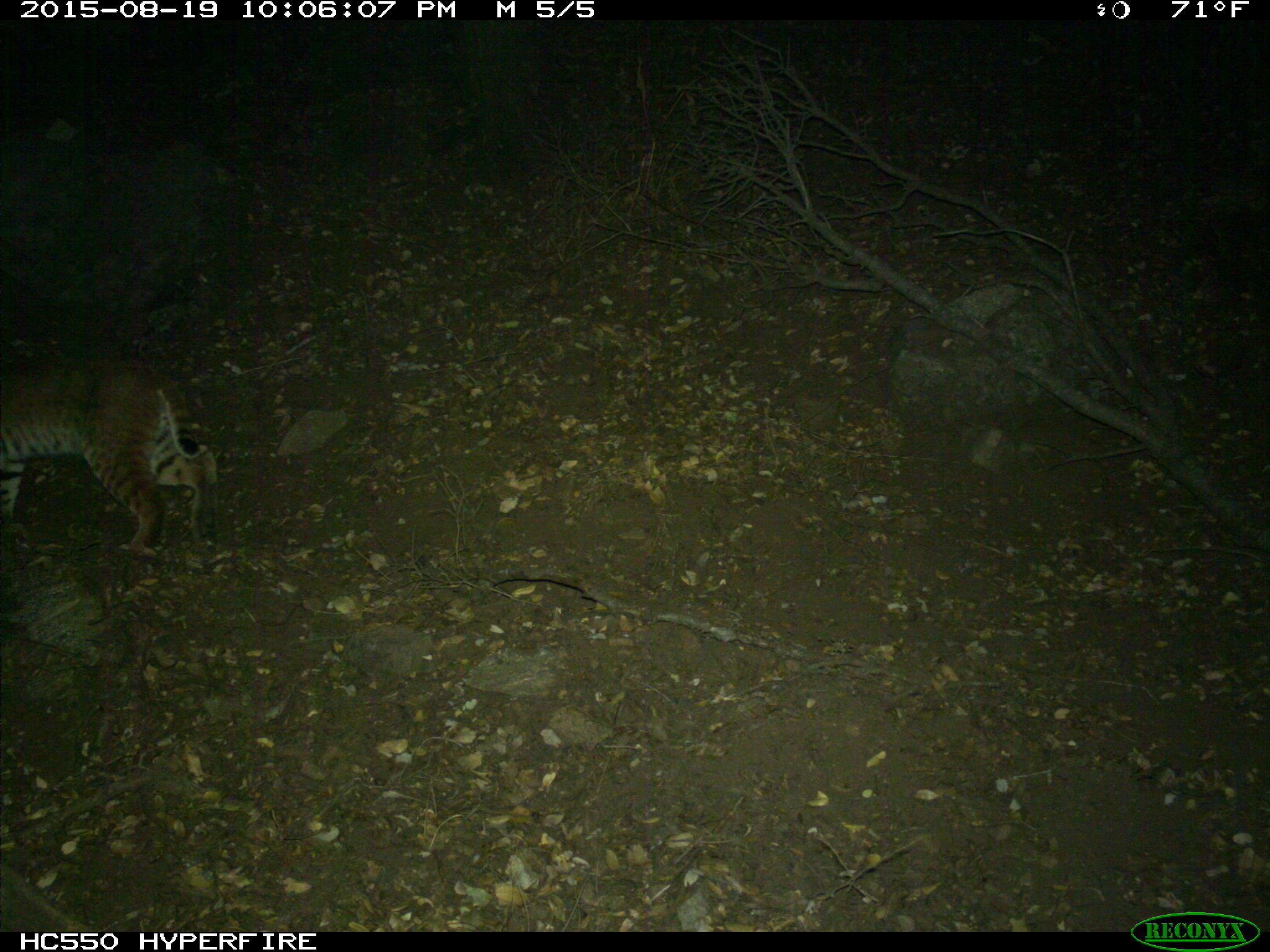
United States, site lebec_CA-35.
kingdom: Animalia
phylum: Chordata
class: Mammalia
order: Carnivora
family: Felidae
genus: Lynx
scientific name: Lynx rufus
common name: bobcat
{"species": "Lynx rufus (bobcat)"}